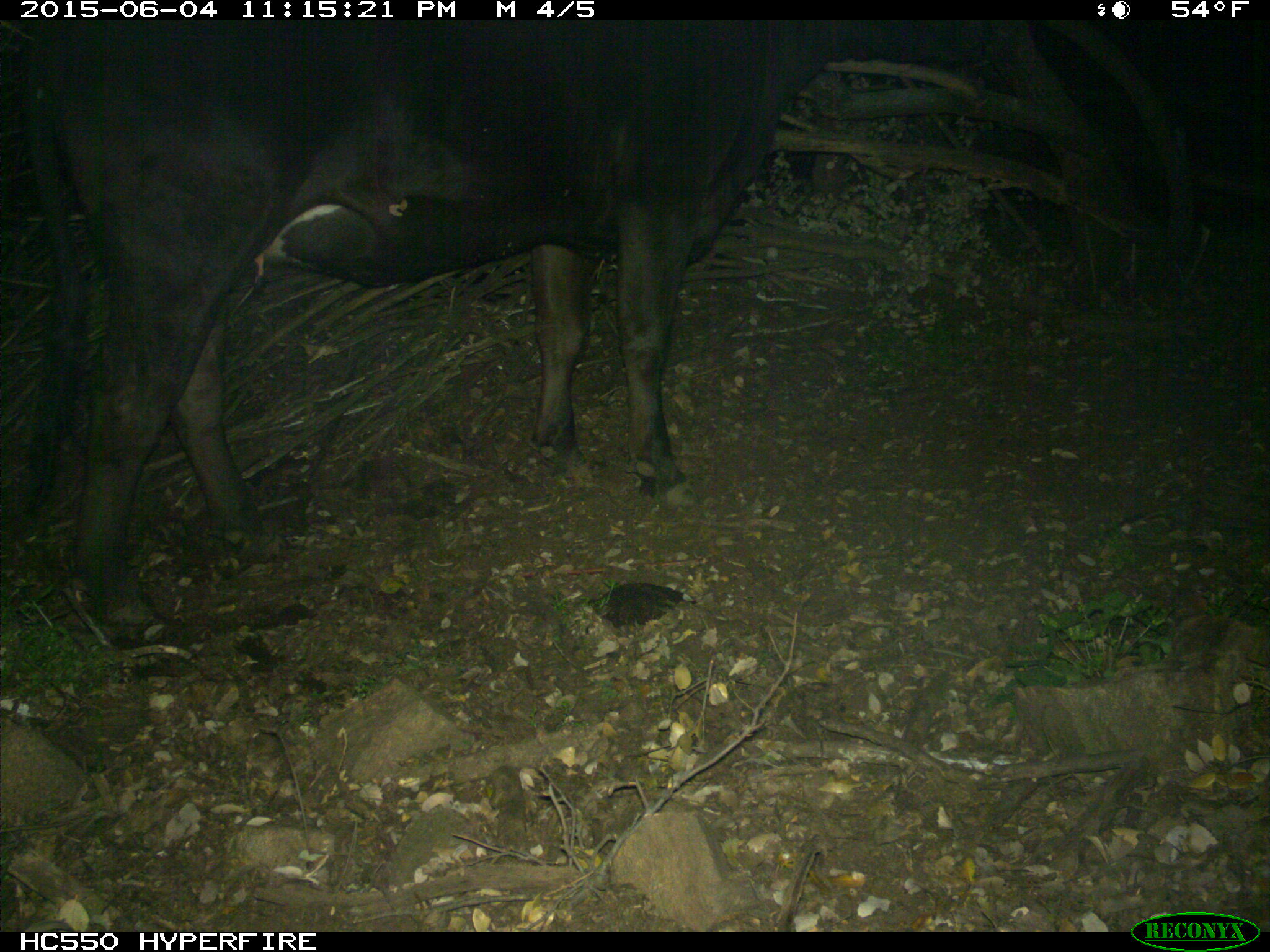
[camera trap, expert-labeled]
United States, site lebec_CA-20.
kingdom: Animalia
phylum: Chordata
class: Mammalia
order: Artiodactyla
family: Bovidae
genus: Bos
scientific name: Bos taurus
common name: domestic cow